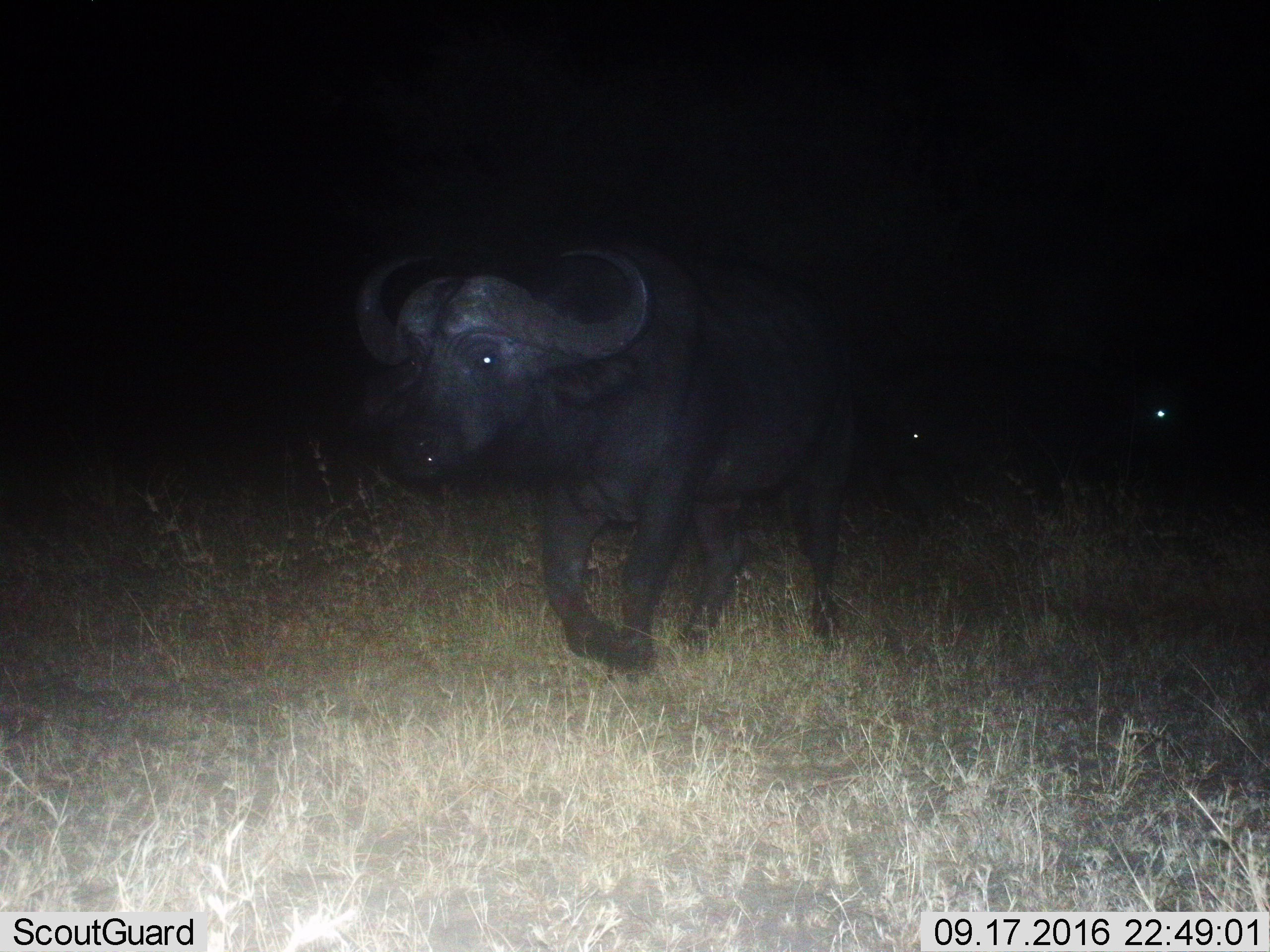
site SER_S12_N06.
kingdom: Animalia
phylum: Chordata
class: Mammalia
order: Artiodactyla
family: Bovidae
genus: Syncerus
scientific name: Syncerus caffer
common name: african buffalo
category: buffalo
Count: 1.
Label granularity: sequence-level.